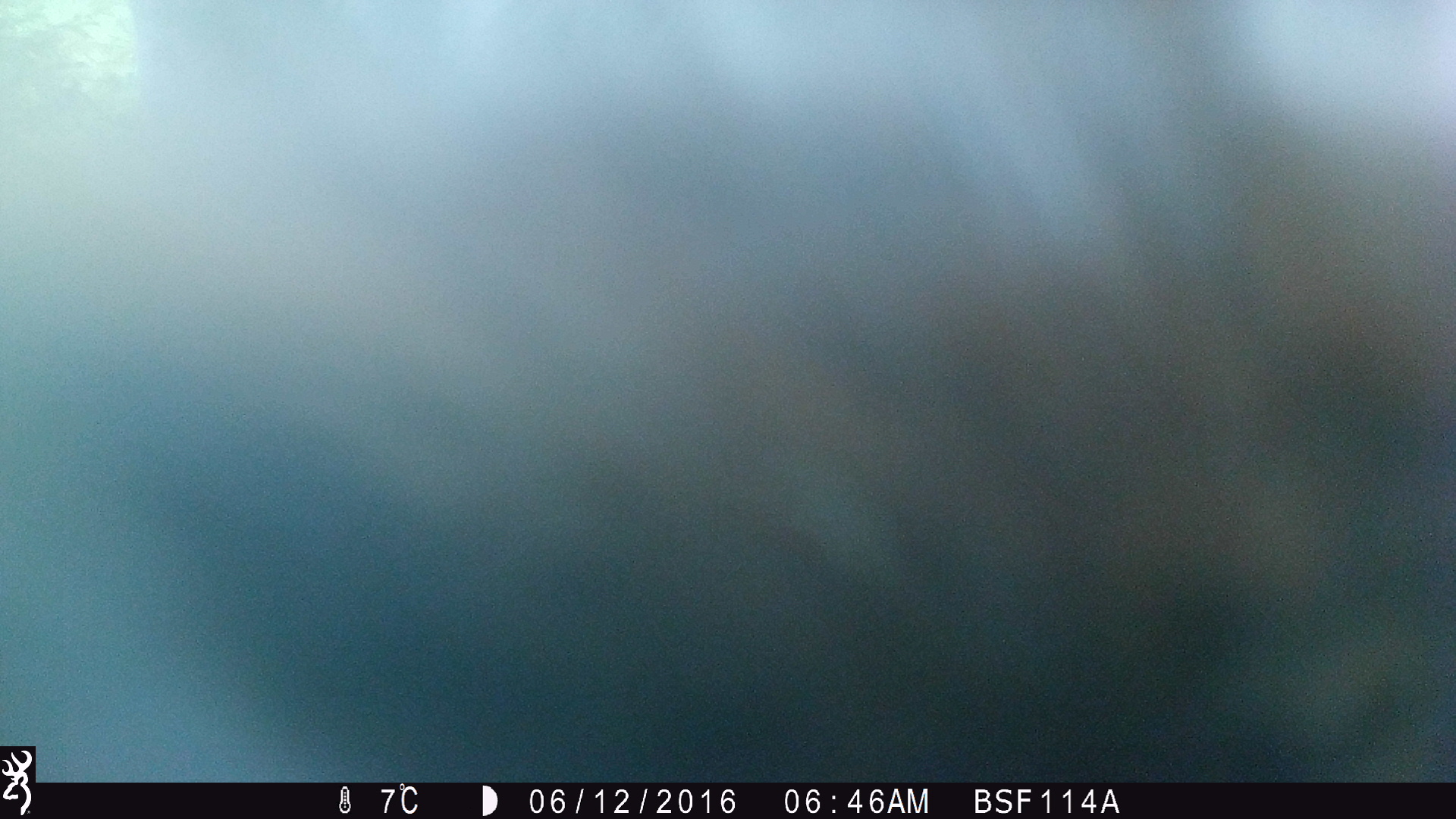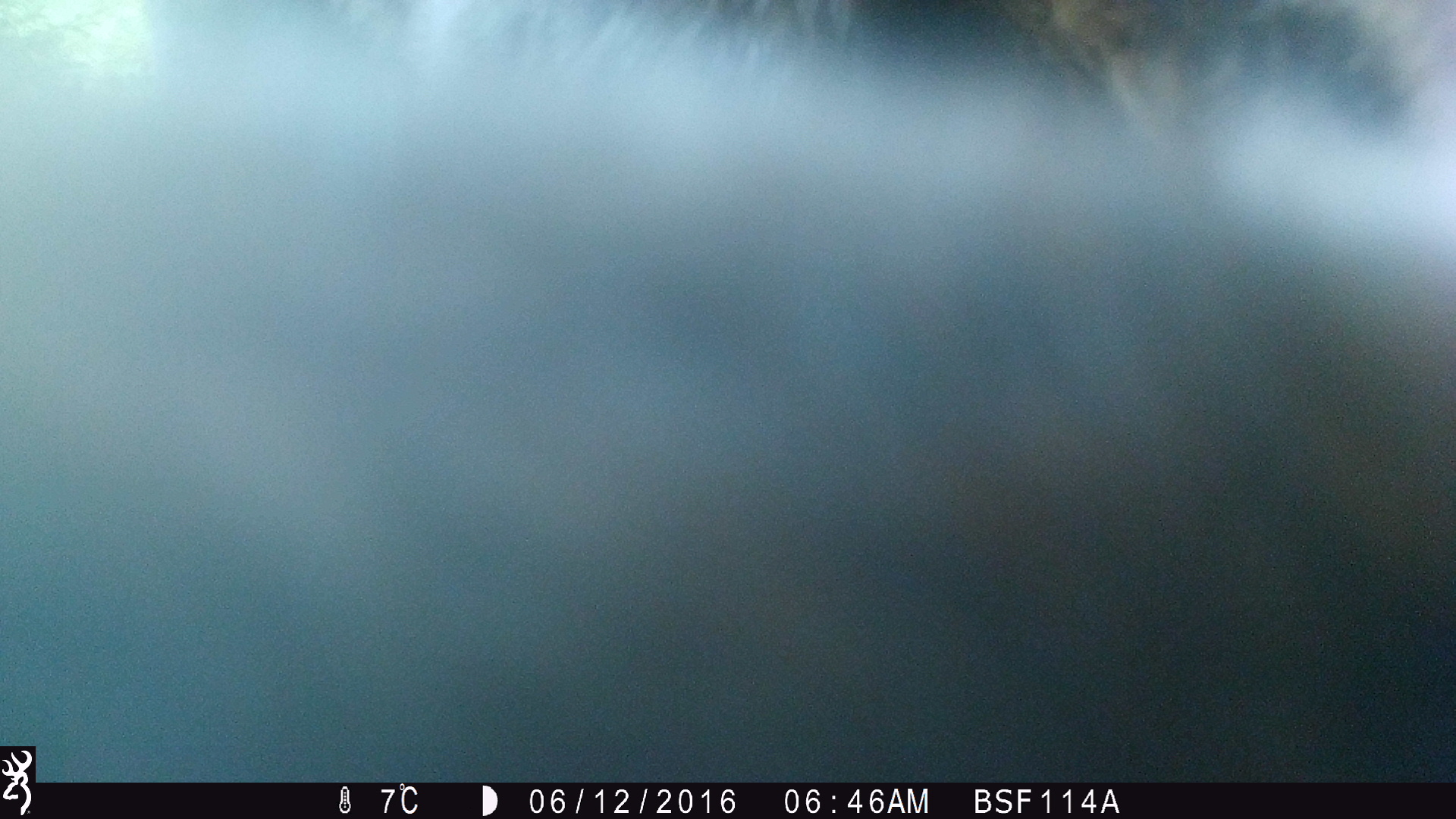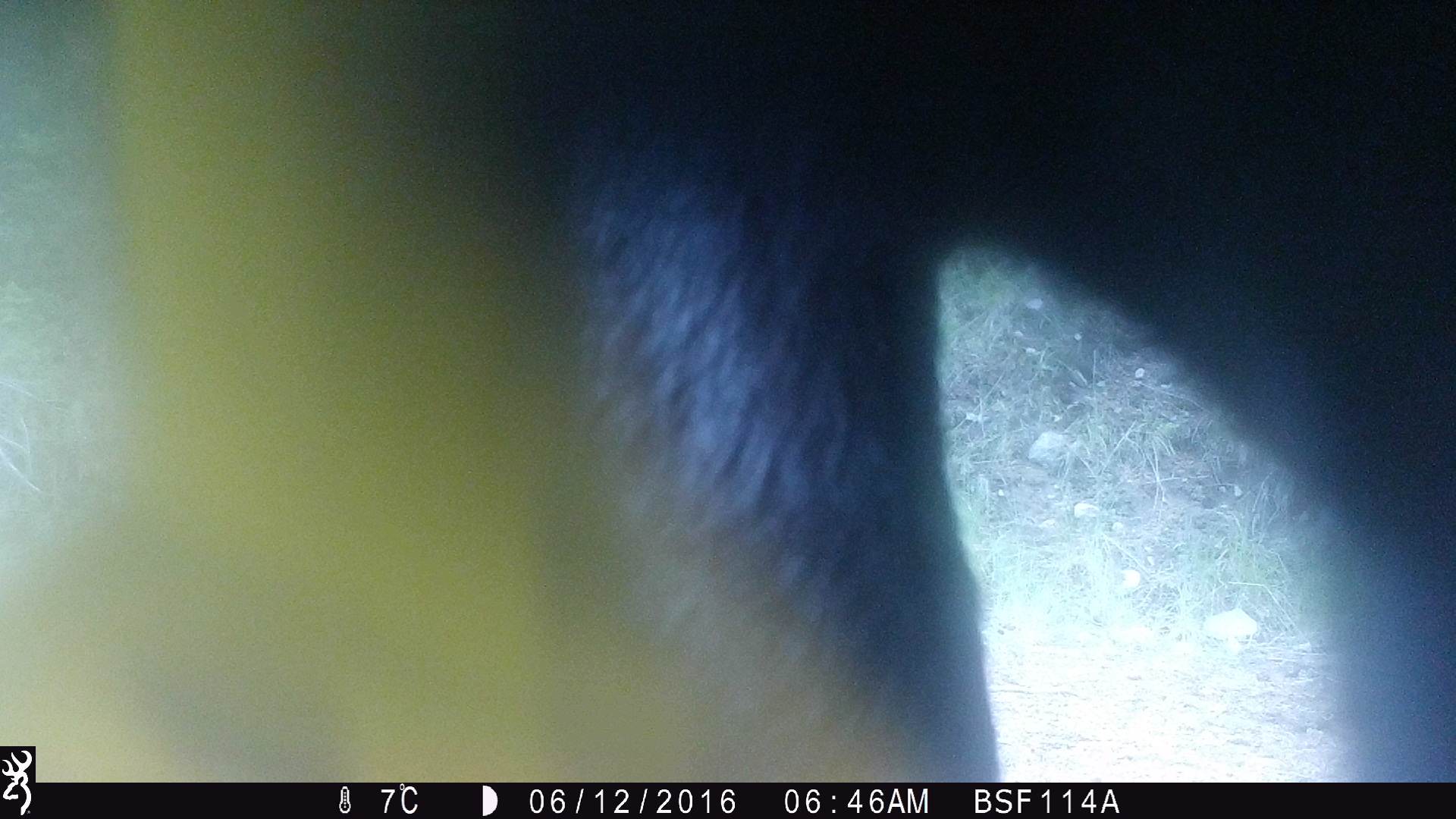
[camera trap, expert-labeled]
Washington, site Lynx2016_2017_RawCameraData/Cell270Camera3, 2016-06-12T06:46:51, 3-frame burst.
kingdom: Animalia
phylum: Chordata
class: Mammalia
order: Artiodactyla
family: Bovidae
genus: Bos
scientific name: Bos taurus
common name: domestic cattle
Domestic cattle (Bos taurus). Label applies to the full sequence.